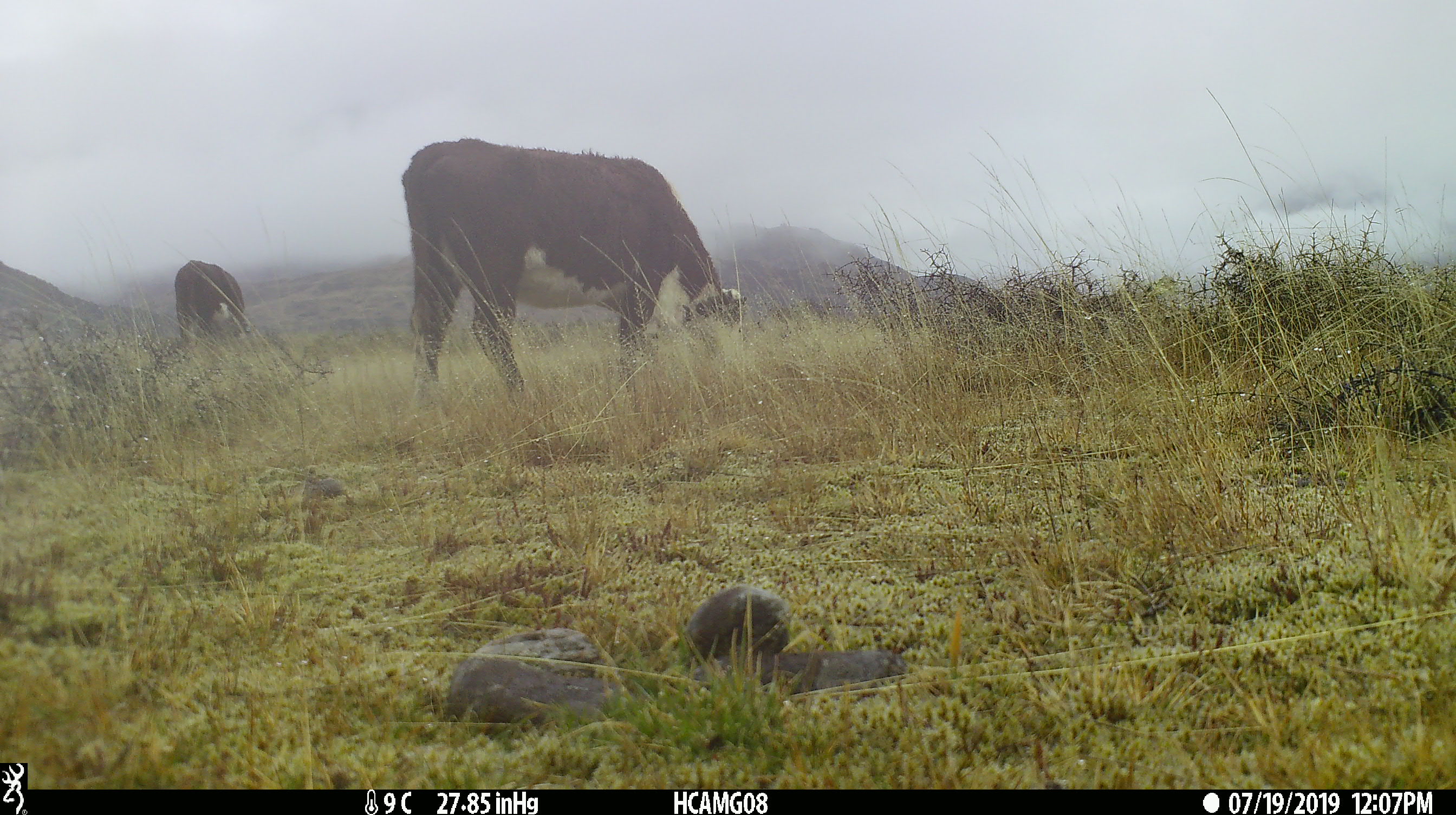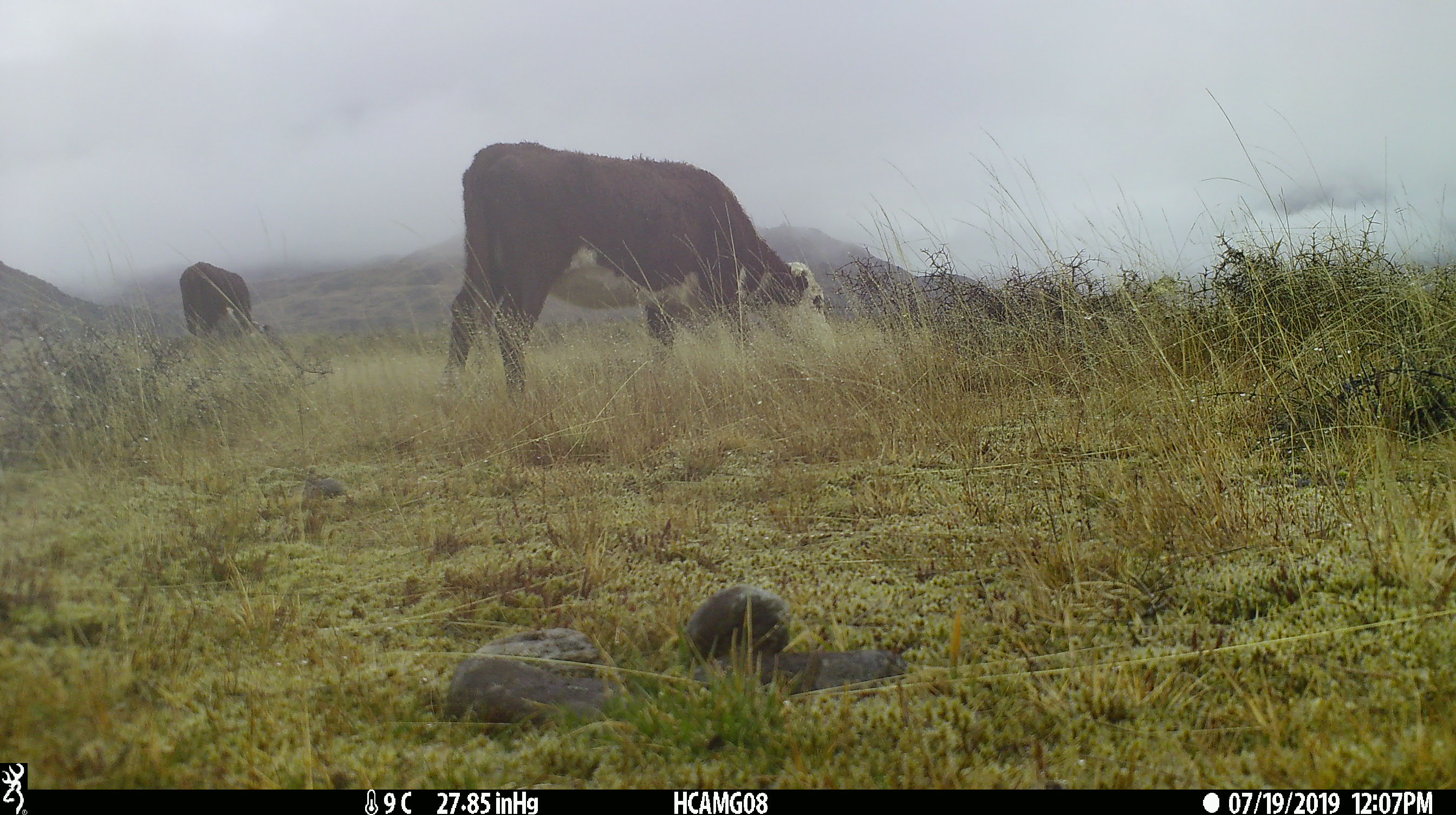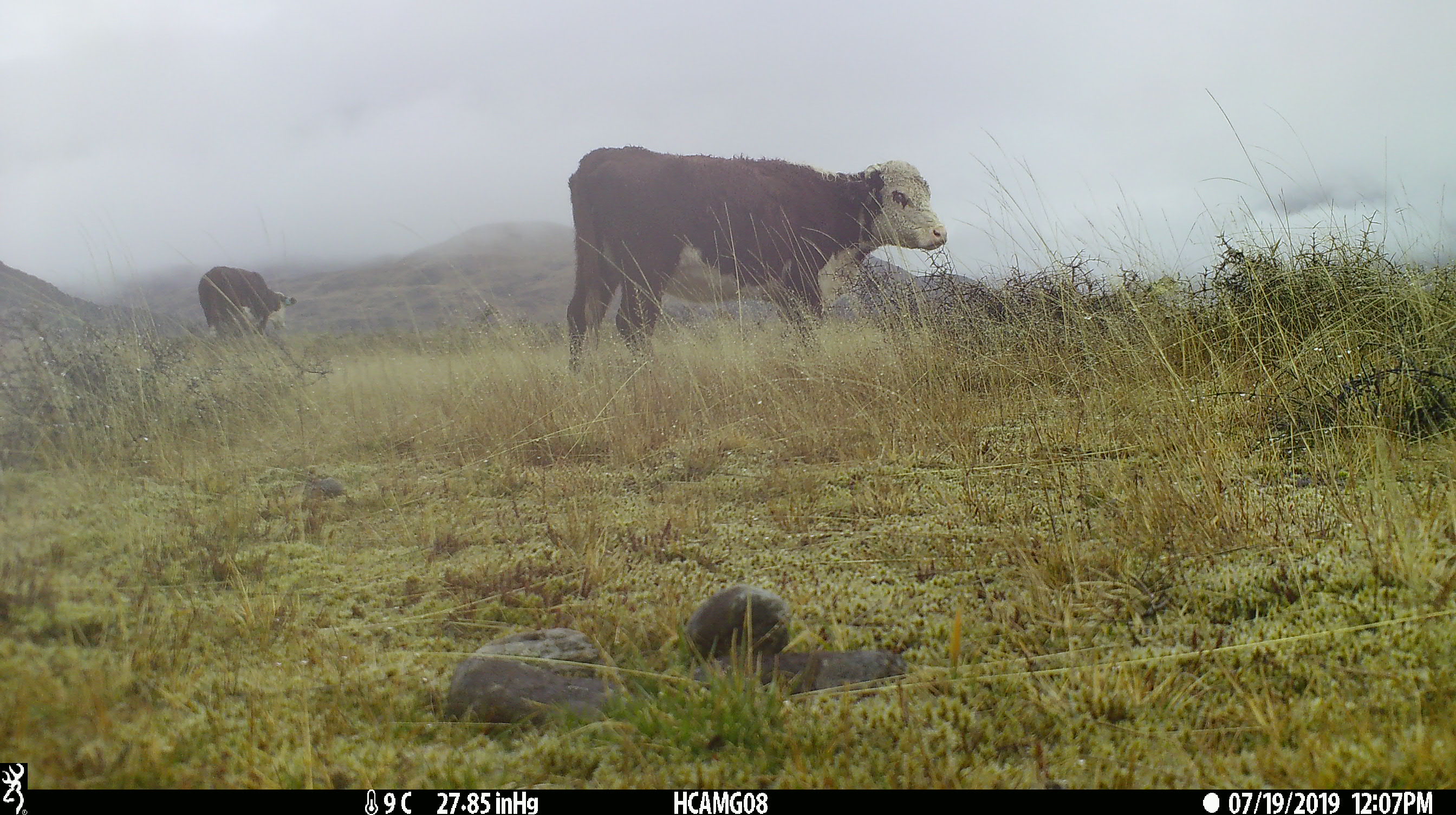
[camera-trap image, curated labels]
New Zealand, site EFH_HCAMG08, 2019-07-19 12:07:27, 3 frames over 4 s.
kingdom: Animalia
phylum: Chordata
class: Mammalia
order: Artiodactyla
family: Bovidae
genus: Bos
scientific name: Bos taurus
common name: domestic cow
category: cow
Cow (domestic cow) (Bos taurus).